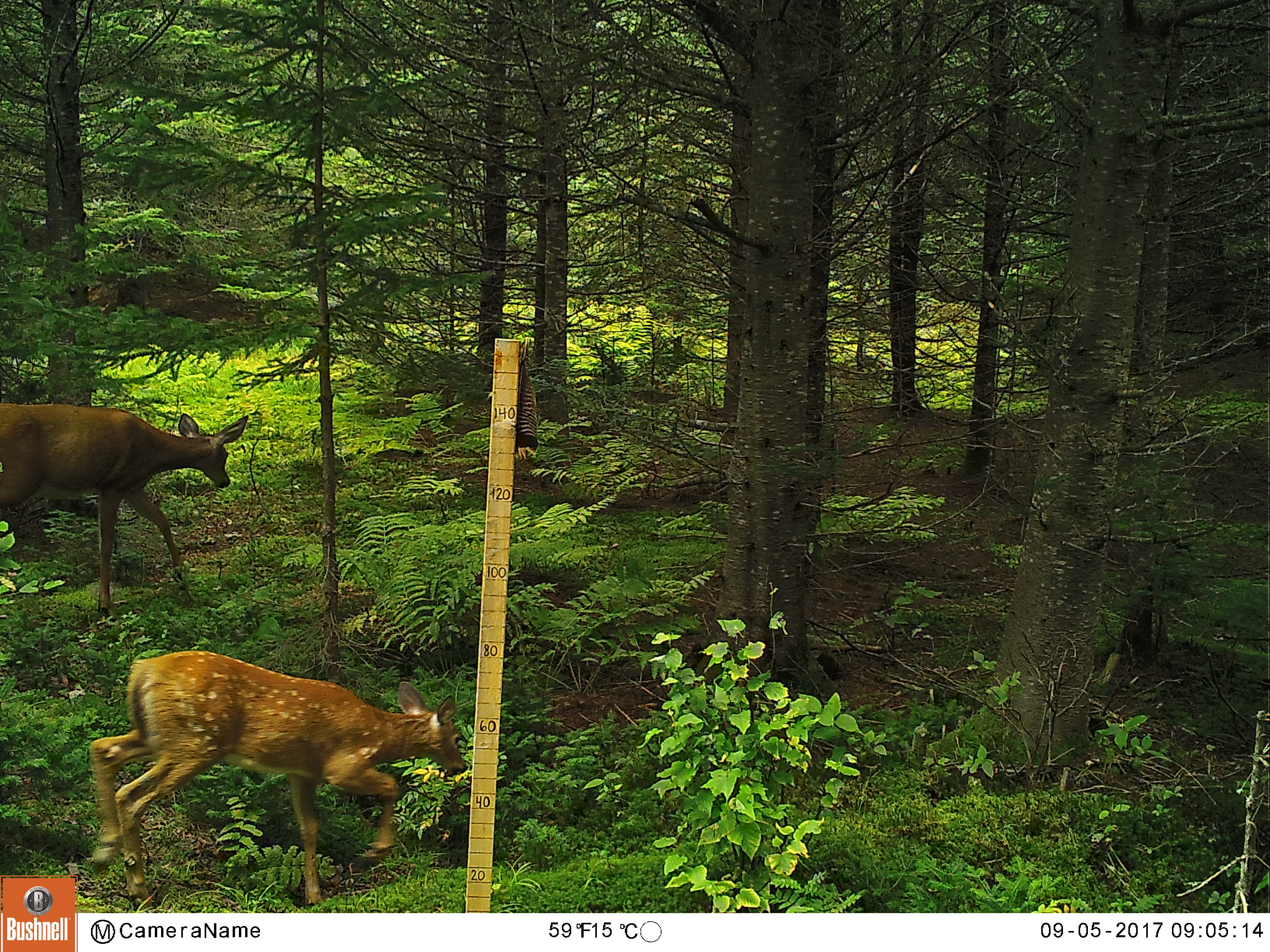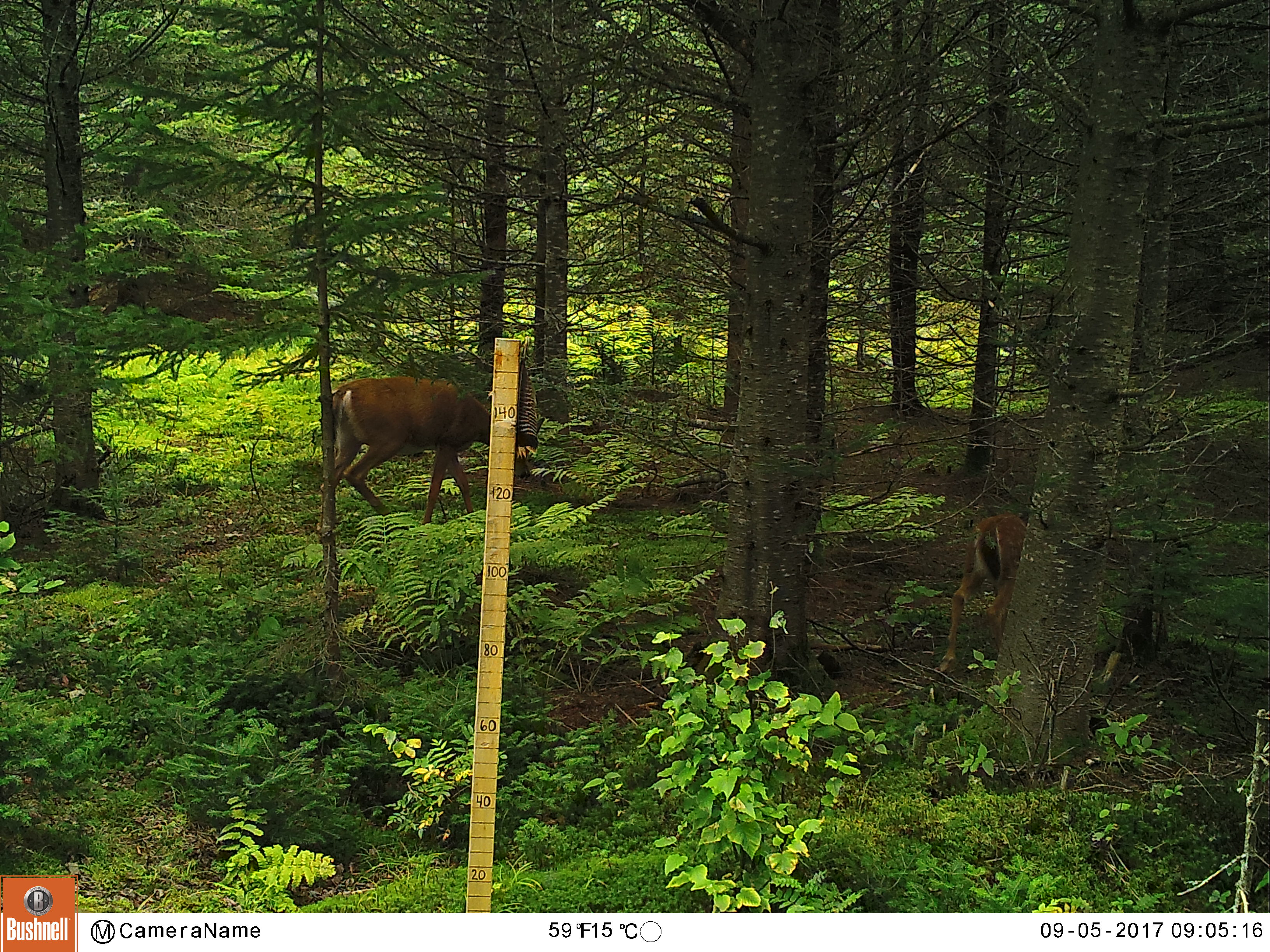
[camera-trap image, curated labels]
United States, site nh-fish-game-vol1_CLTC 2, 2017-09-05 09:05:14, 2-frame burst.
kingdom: Animalia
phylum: Chordata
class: Mammalia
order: Artiodactyla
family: Cervidae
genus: Odocoileus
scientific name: Odocoileus virginianus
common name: white-tailed deer